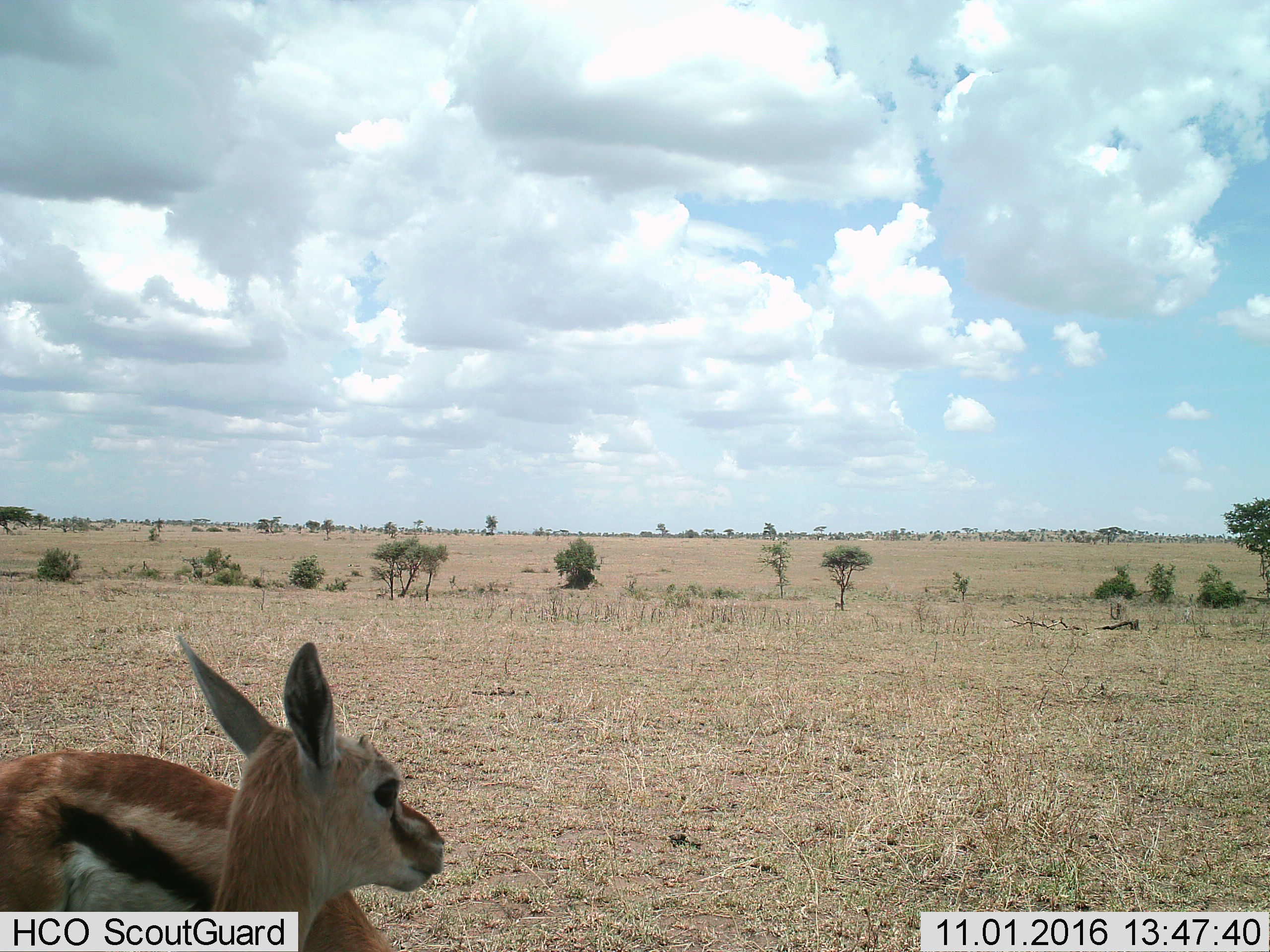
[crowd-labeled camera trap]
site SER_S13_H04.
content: unidentified animal